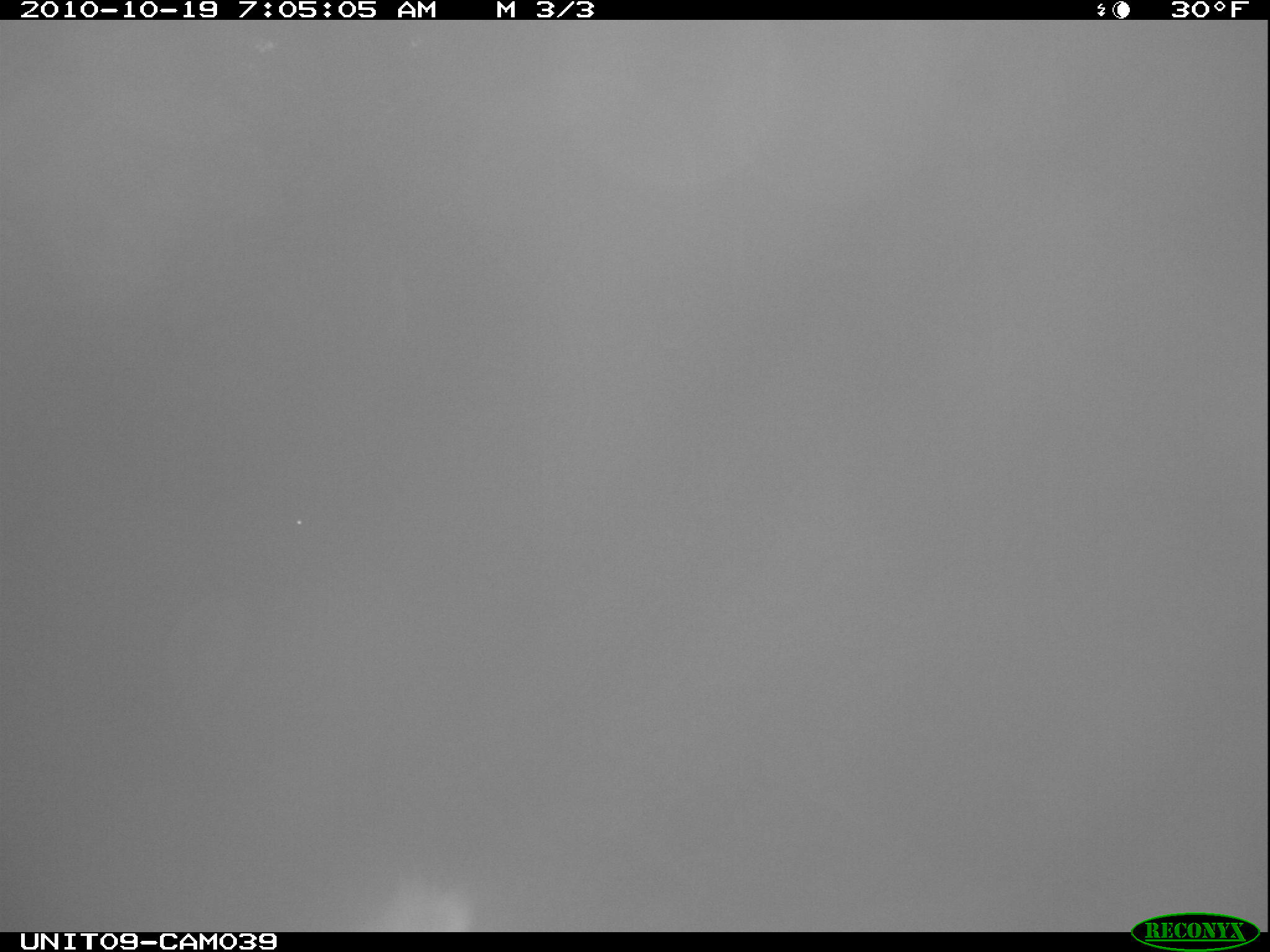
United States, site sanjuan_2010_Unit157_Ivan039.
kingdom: Animalia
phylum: Chordata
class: Mammalia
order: Artiodactyla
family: Cervidae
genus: Cervus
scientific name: Cervus elaphus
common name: red deer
Cervus elaphus (red deer).